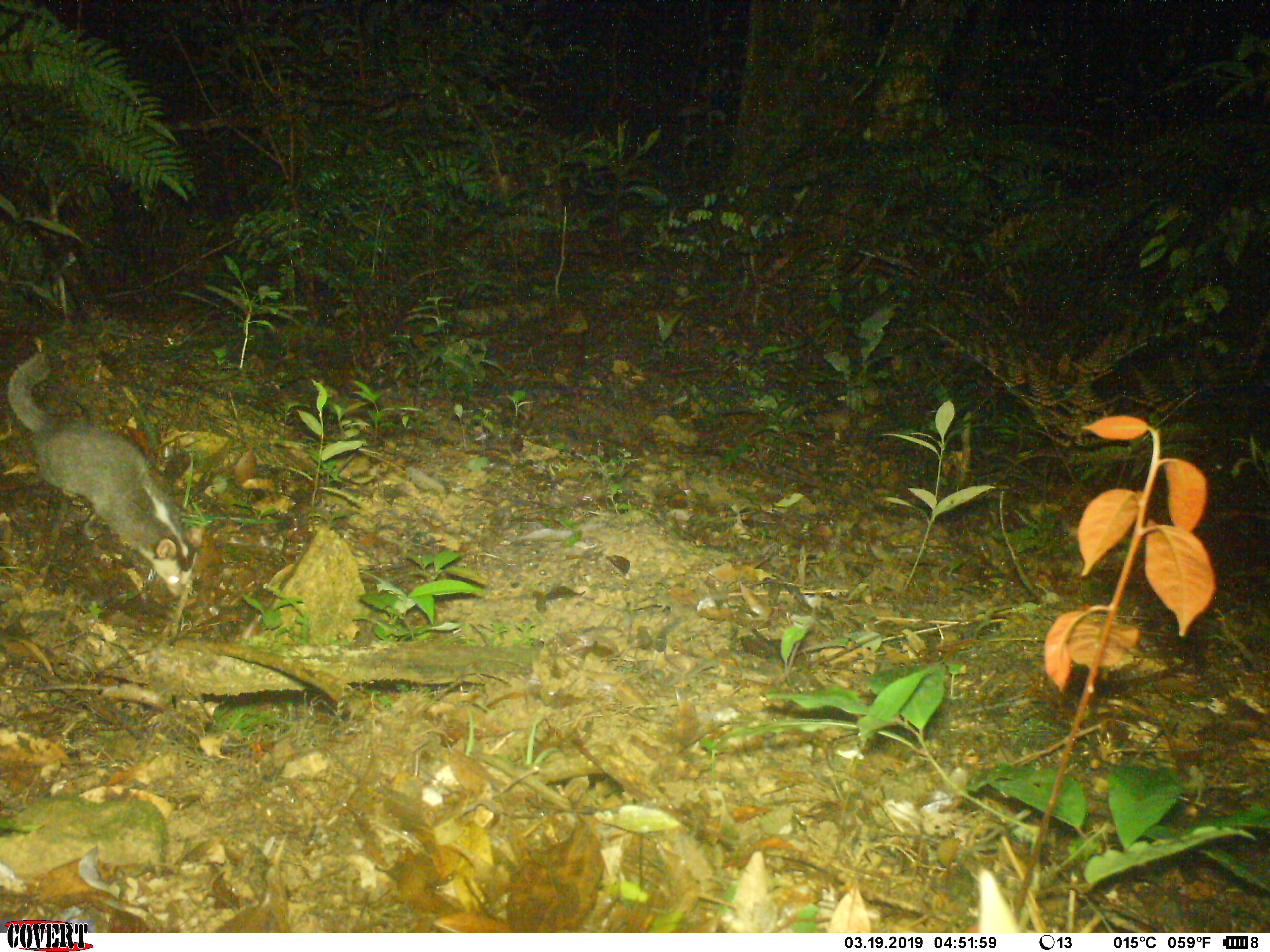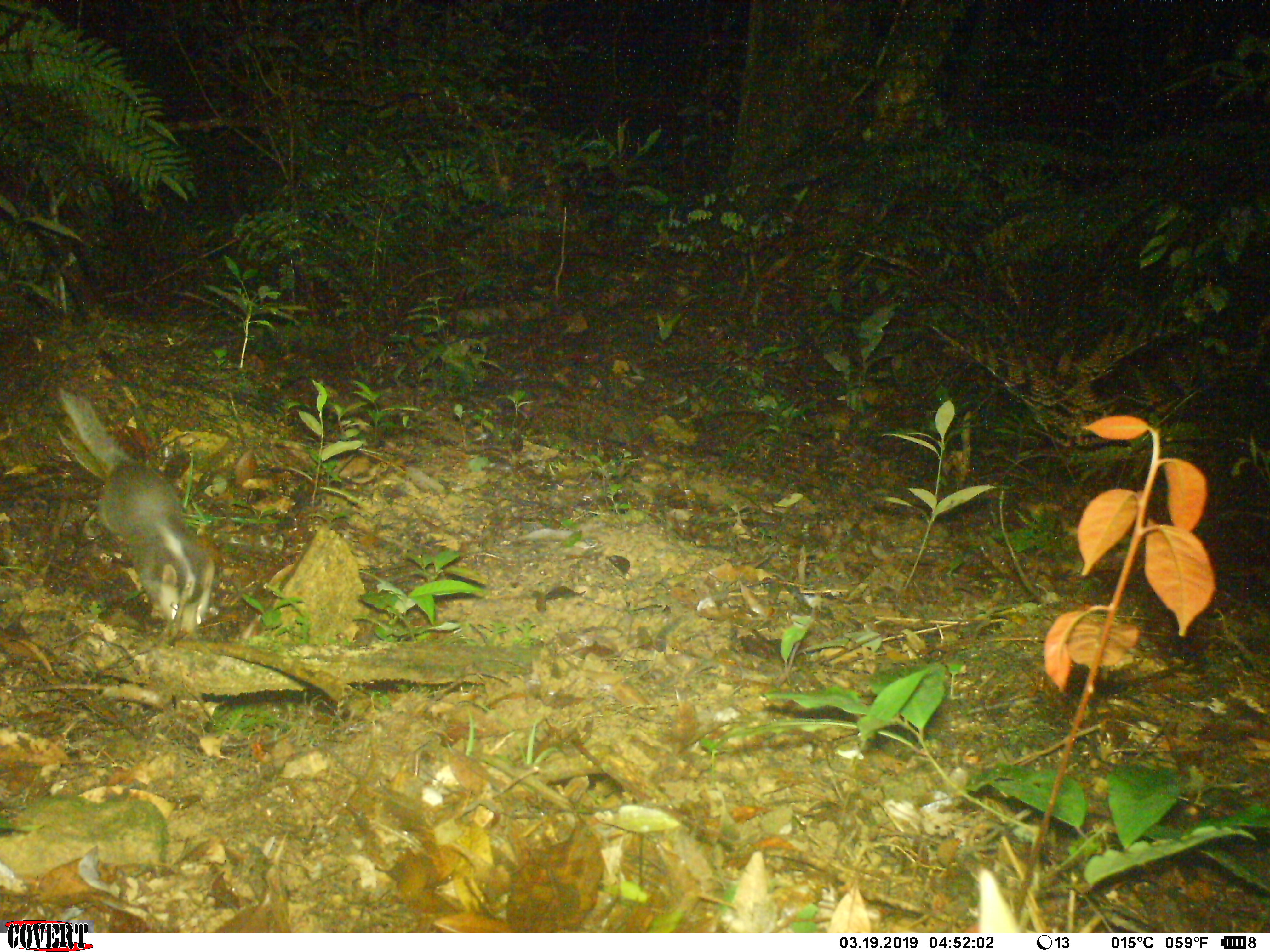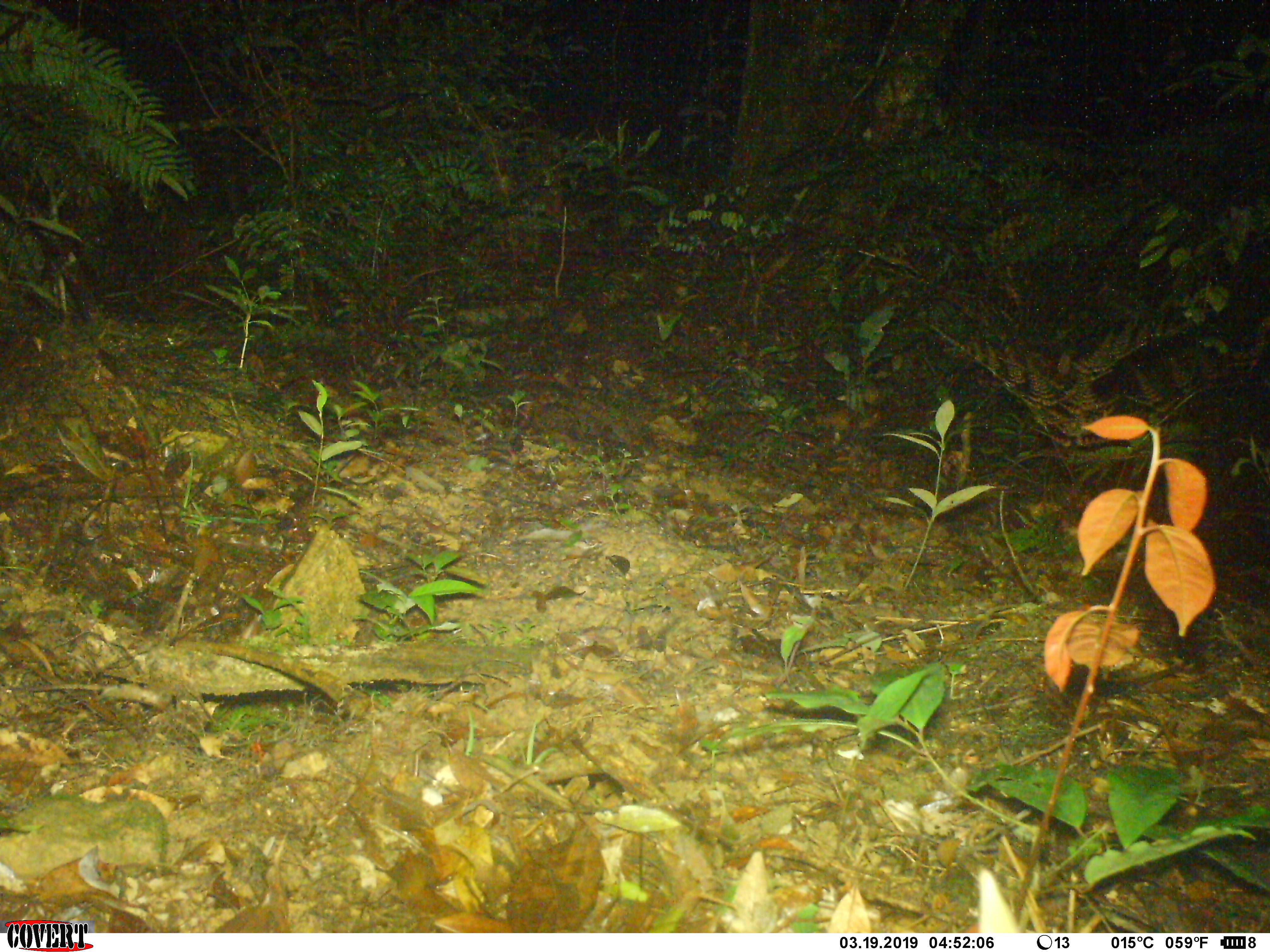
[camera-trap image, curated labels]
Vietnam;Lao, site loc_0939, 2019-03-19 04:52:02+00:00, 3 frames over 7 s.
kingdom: Animalia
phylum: Chordata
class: Mammalia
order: Carnivora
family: Mustelidae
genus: Melogale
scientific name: Melogale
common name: ferret badger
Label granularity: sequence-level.